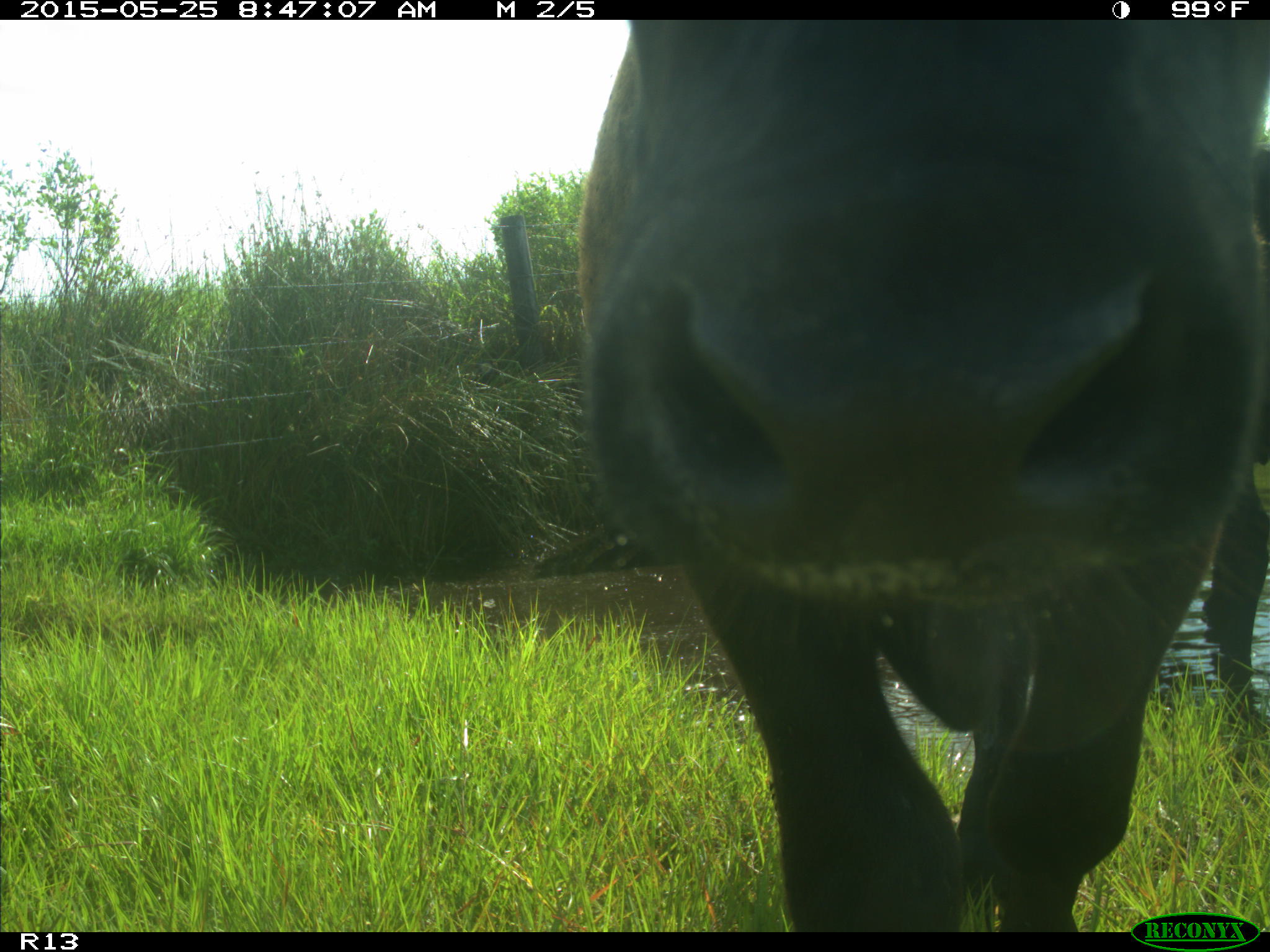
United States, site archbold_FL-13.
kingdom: Animalia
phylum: Chordata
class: Mammalia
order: Artiodactyla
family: Bovidae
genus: Bos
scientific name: Bos taurus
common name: domestic cow